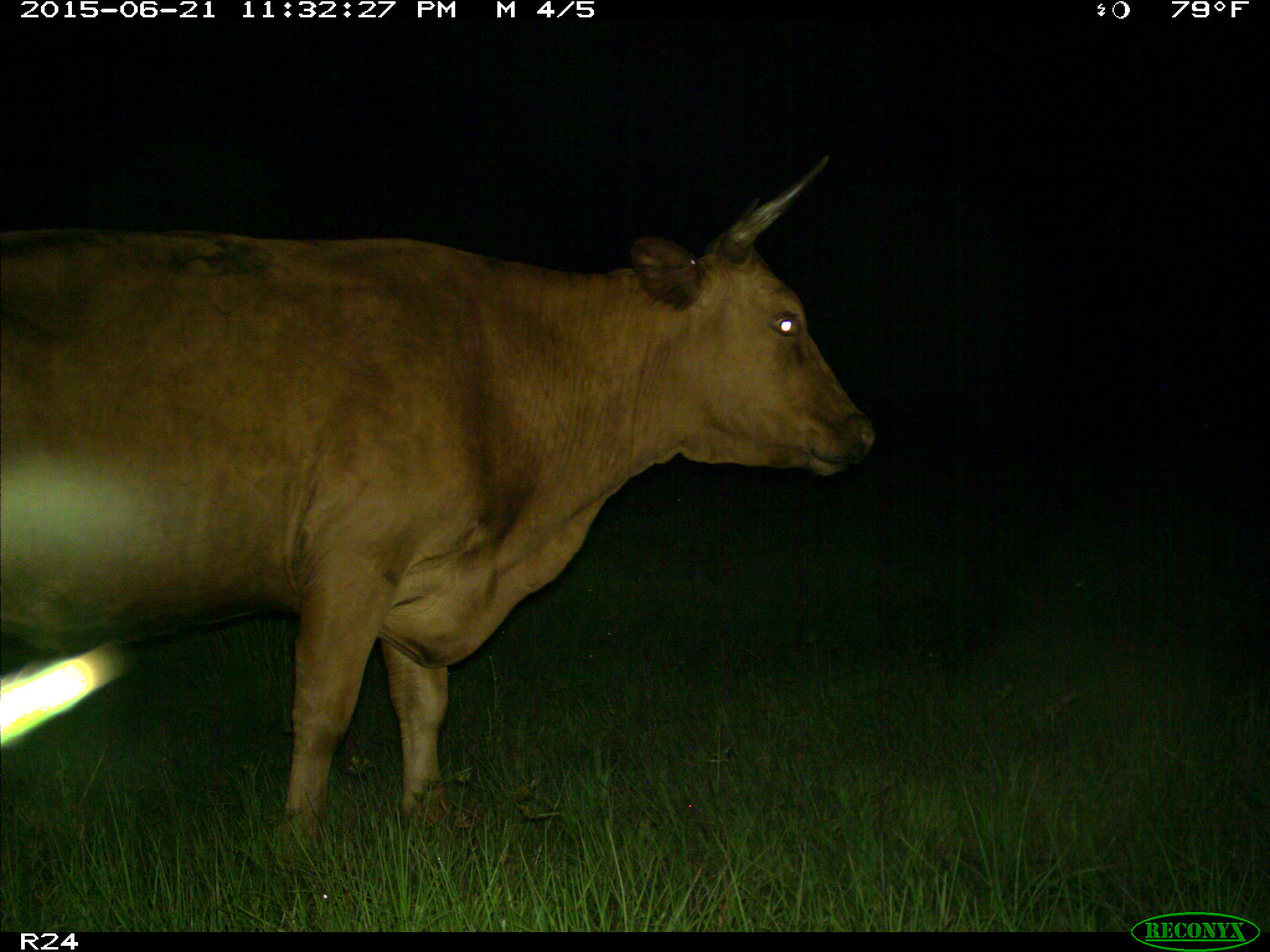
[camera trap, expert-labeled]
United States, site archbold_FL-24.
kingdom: Animalia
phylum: Chordata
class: Mammalia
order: Artiodactyla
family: Bovidae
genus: Bos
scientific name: Bos taurus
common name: domestic cow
Bos taurus (domestic cow).